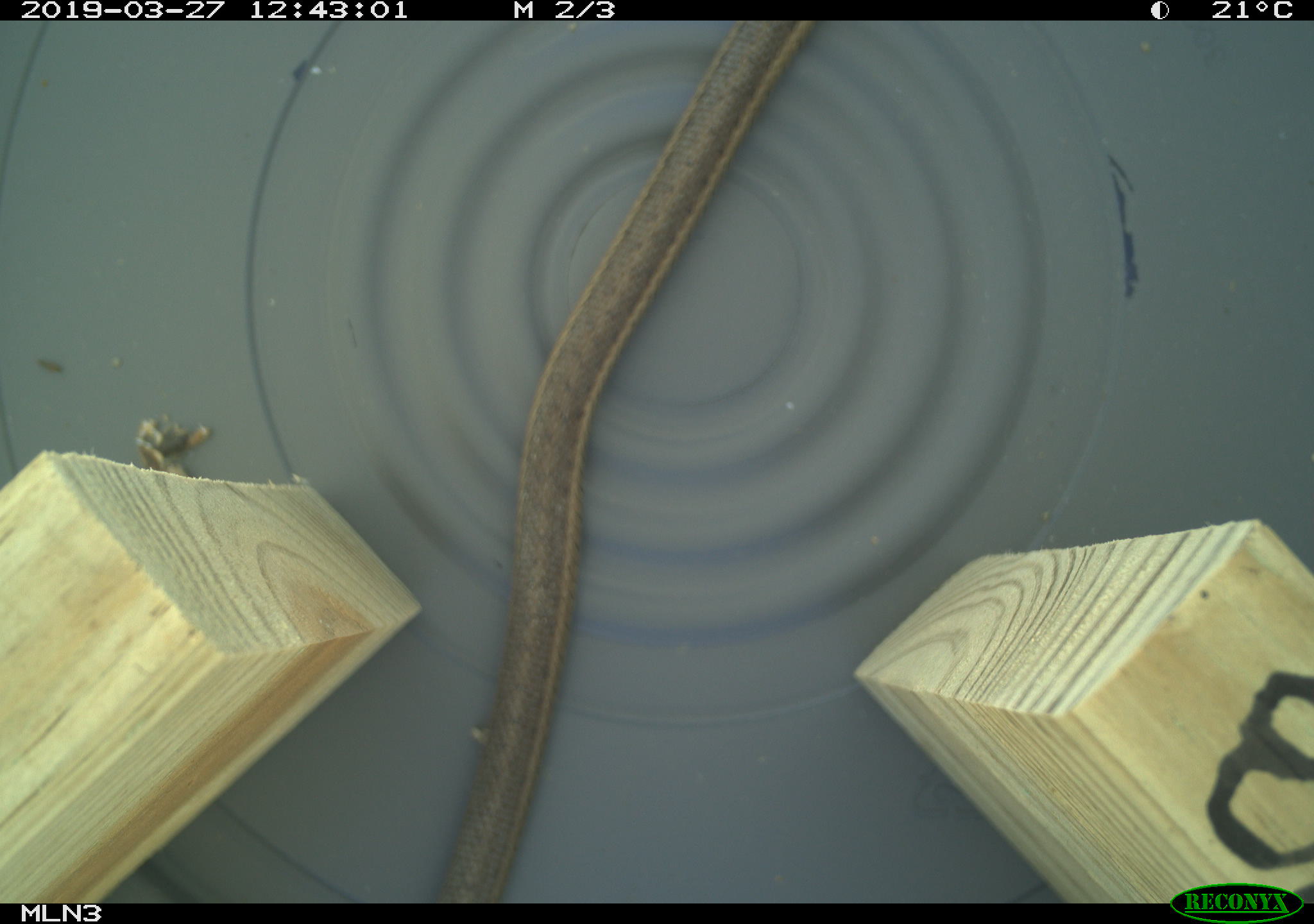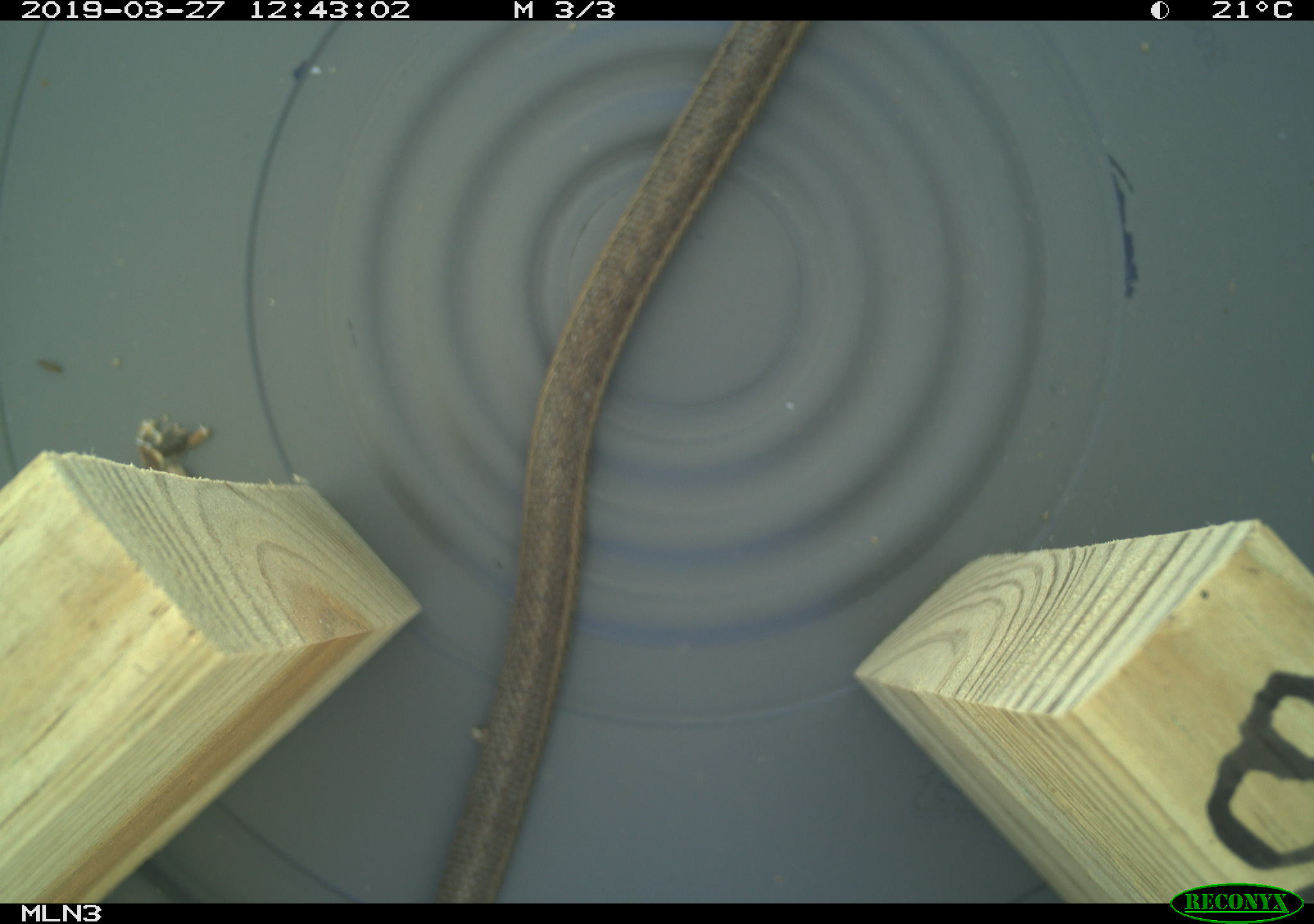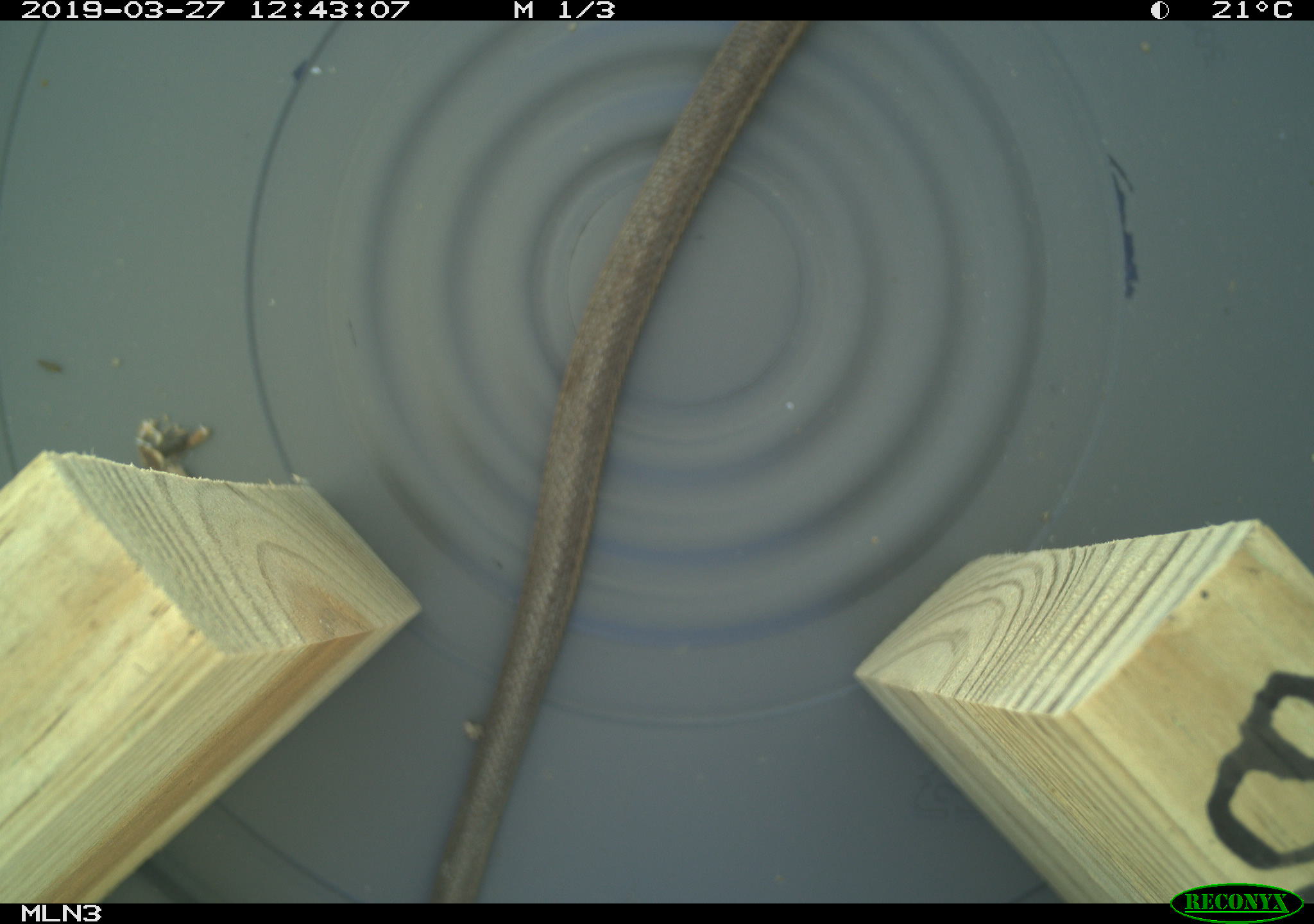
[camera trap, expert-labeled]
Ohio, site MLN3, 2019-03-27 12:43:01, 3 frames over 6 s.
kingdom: Animalia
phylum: Chordata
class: Reptilia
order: Squamata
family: Colubridae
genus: Thamnophis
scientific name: Thamnophis sirtalis sirtalis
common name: eastern gartersnake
Eastern gartersnake (Thamnophis sirtalis sirtalis).